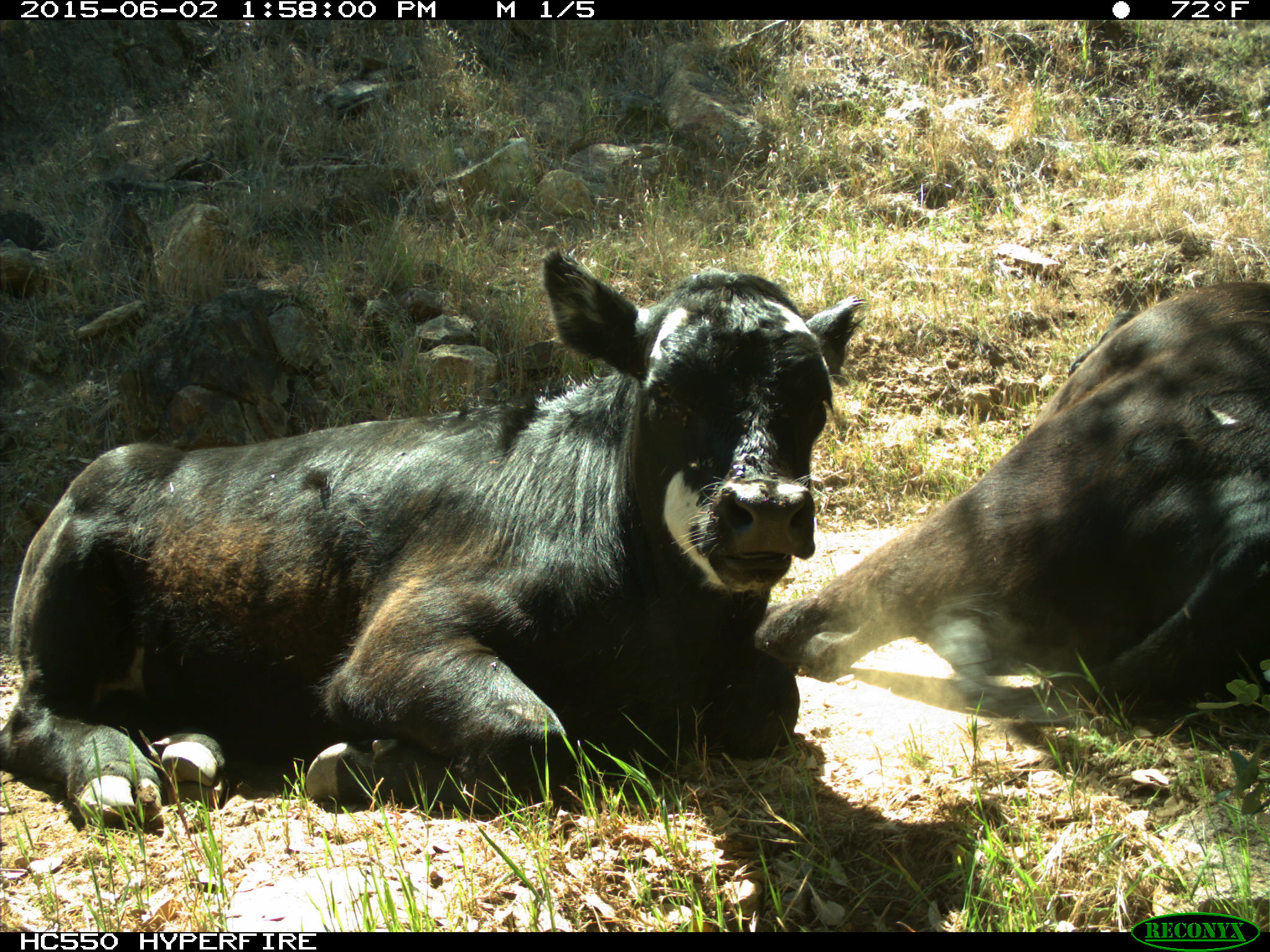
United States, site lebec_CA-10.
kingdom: Animalia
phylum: Chordata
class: Mammalia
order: Artiodactyla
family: Bovidae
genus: Bos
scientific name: Bos taurus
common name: domestic cow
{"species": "Bos taurus (domestic cow)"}